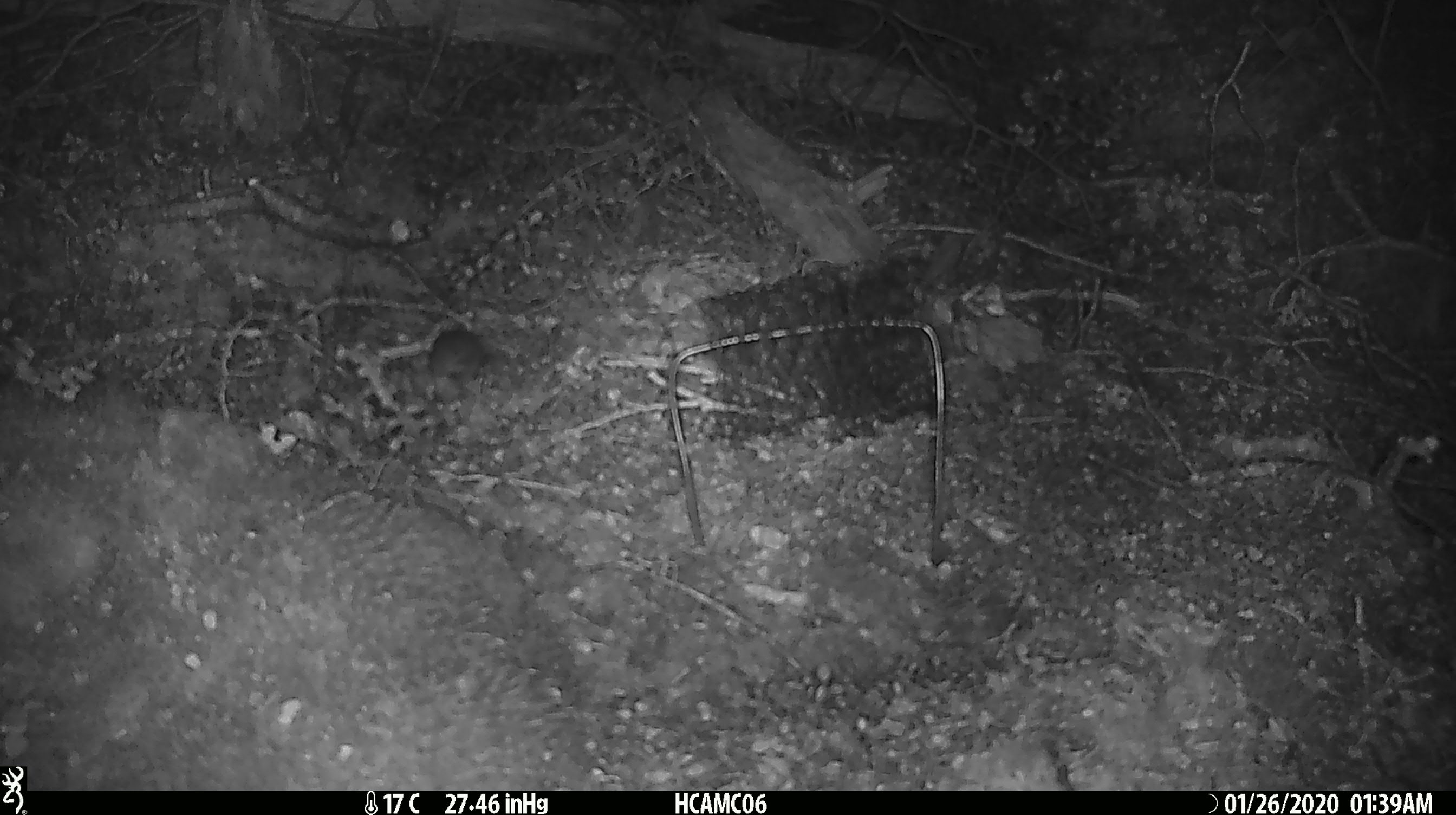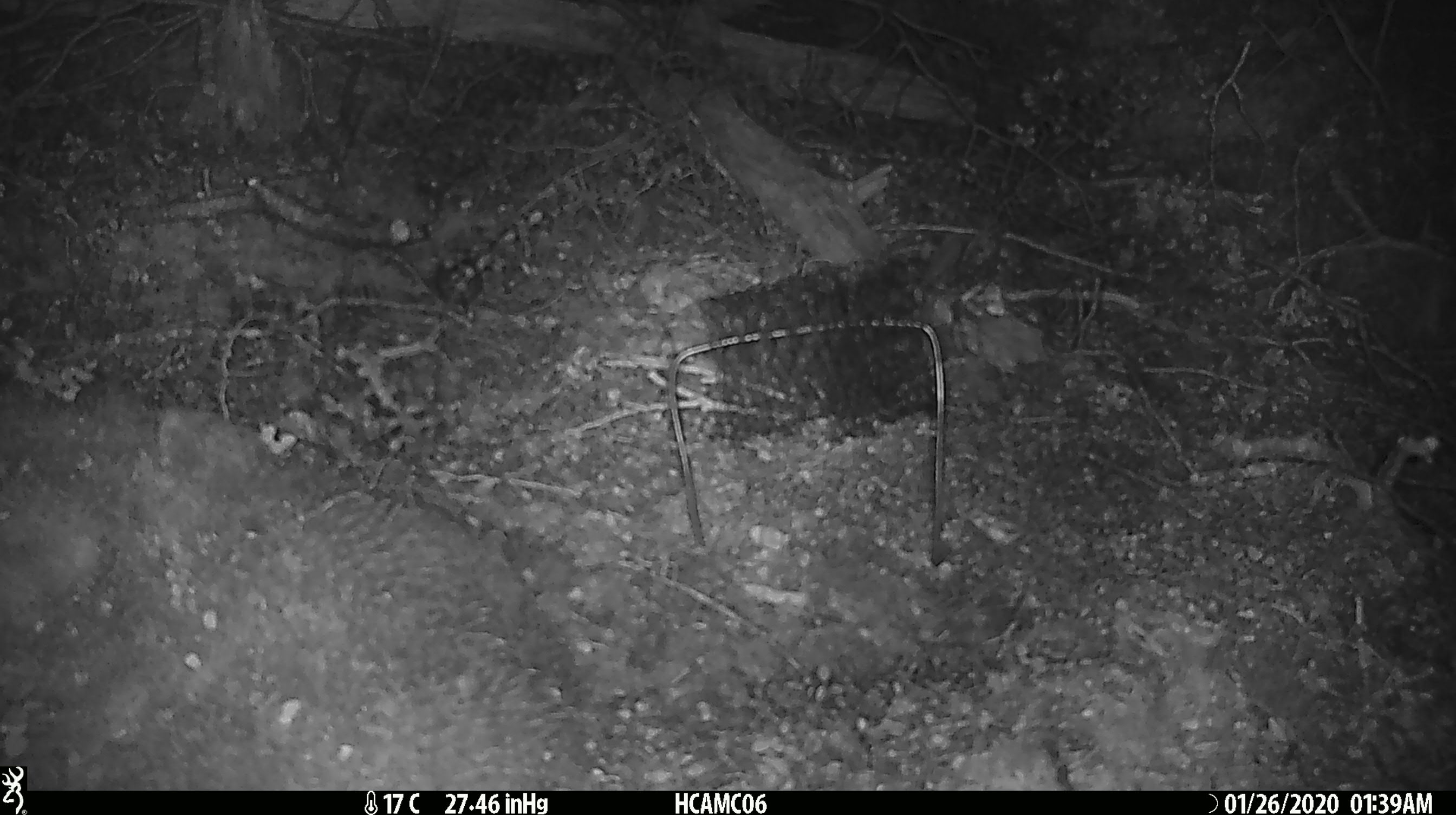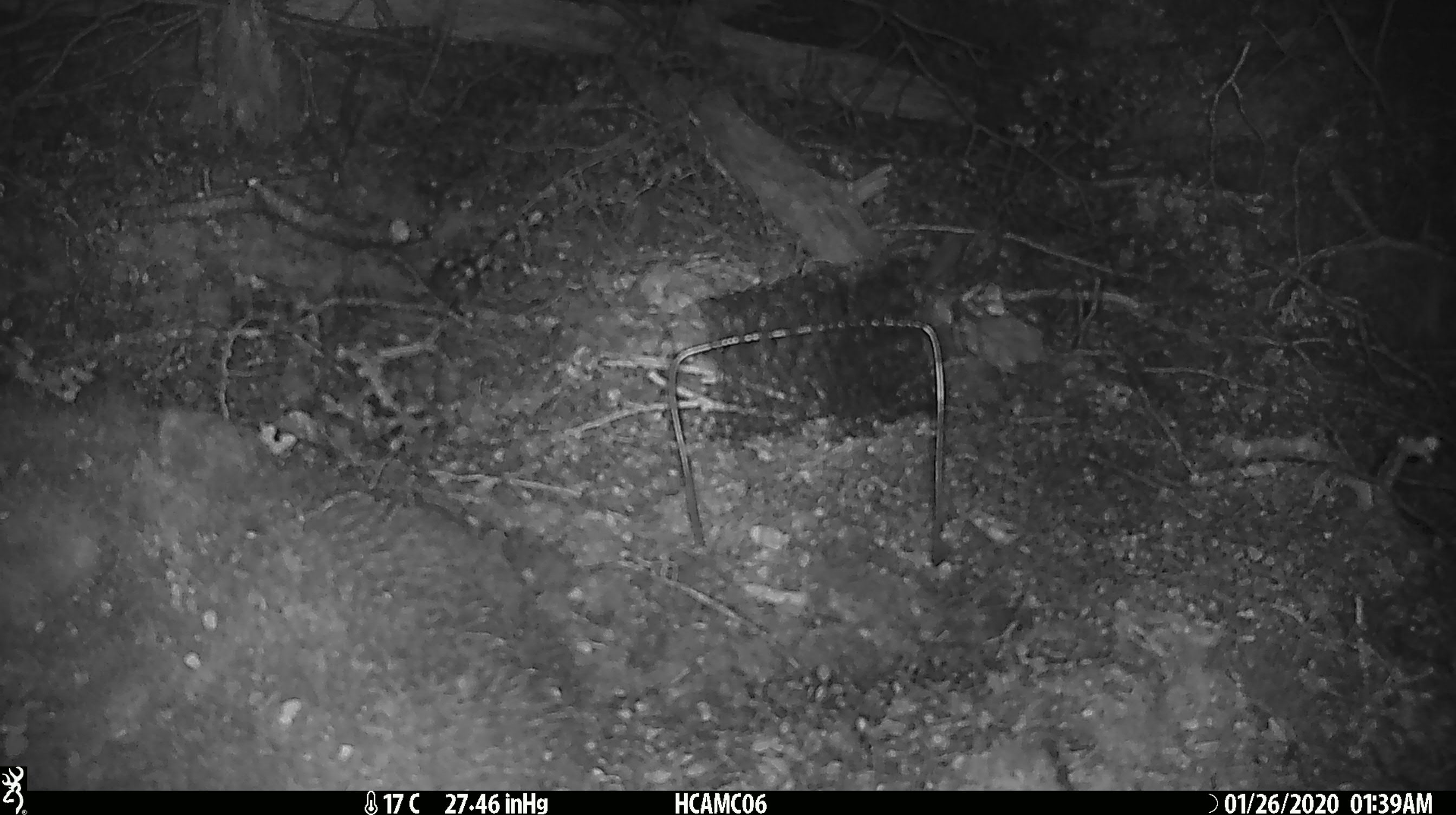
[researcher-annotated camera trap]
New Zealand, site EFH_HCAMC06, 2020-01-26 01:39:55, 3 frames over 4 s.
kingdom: Animalia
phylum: Chordata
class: Mammalia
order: Rodentia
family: Muridae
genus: Mus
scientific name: Mus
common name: mouse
Mouse (Mus).